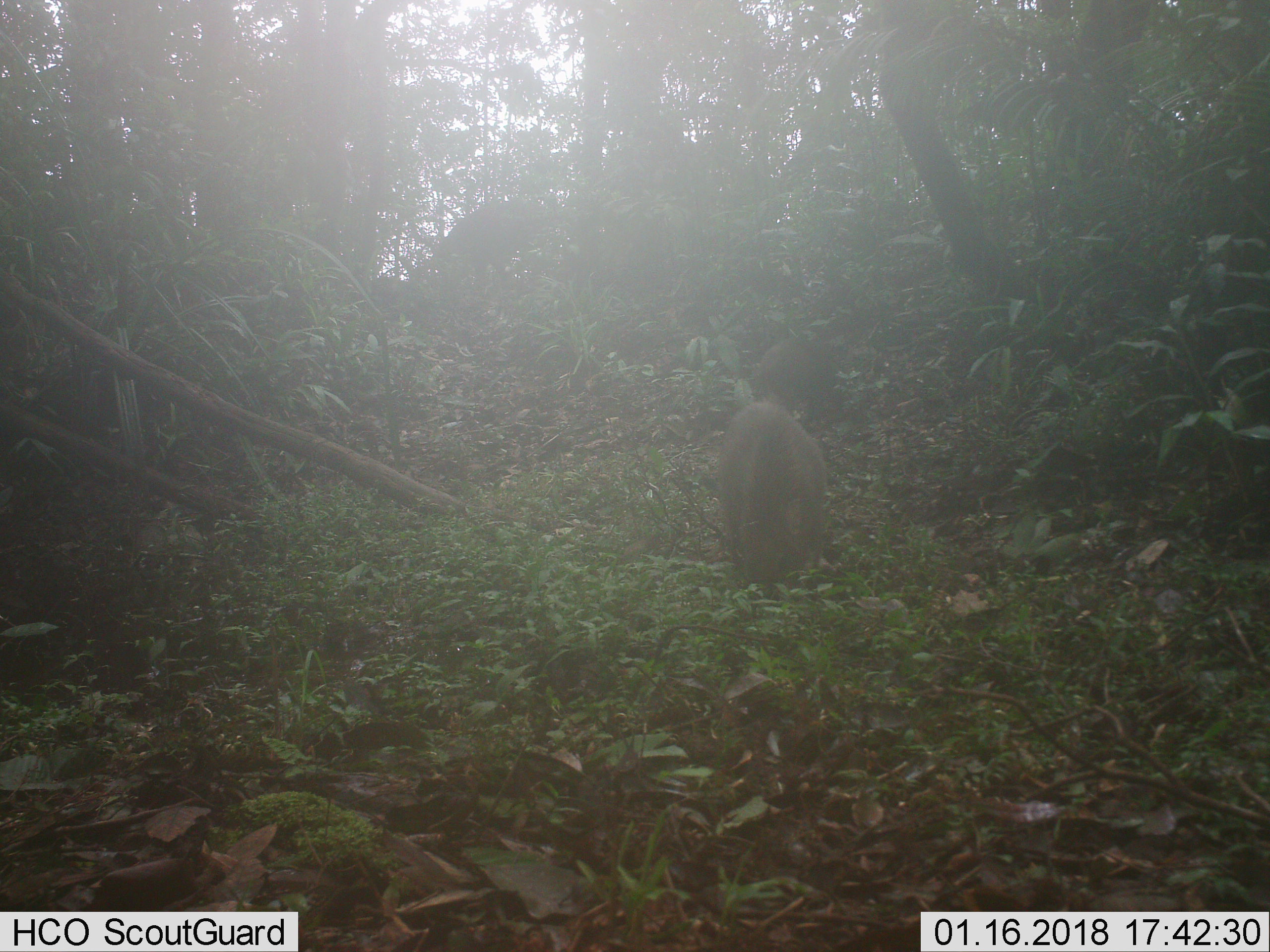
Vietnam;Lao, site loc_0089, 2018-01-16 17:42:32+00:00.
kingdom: Animalia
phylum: Chordata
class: Mammalia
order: Artiodactyla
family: Suidae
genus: Sus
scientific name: Sus scrofa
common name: eurasian wild pig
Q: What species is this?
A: Eurasian wild pig (Sus scrofa).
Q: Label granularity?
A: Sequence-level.